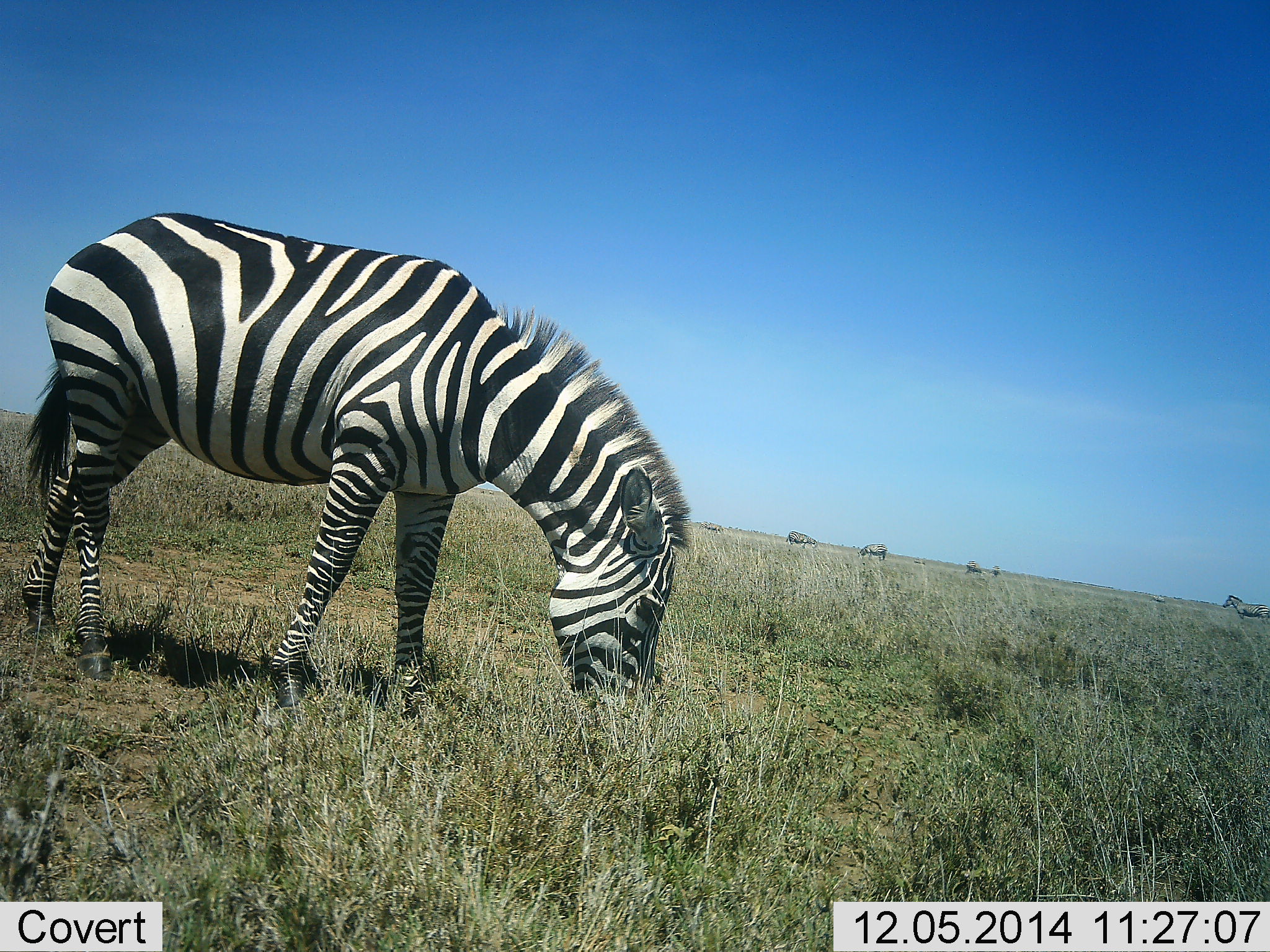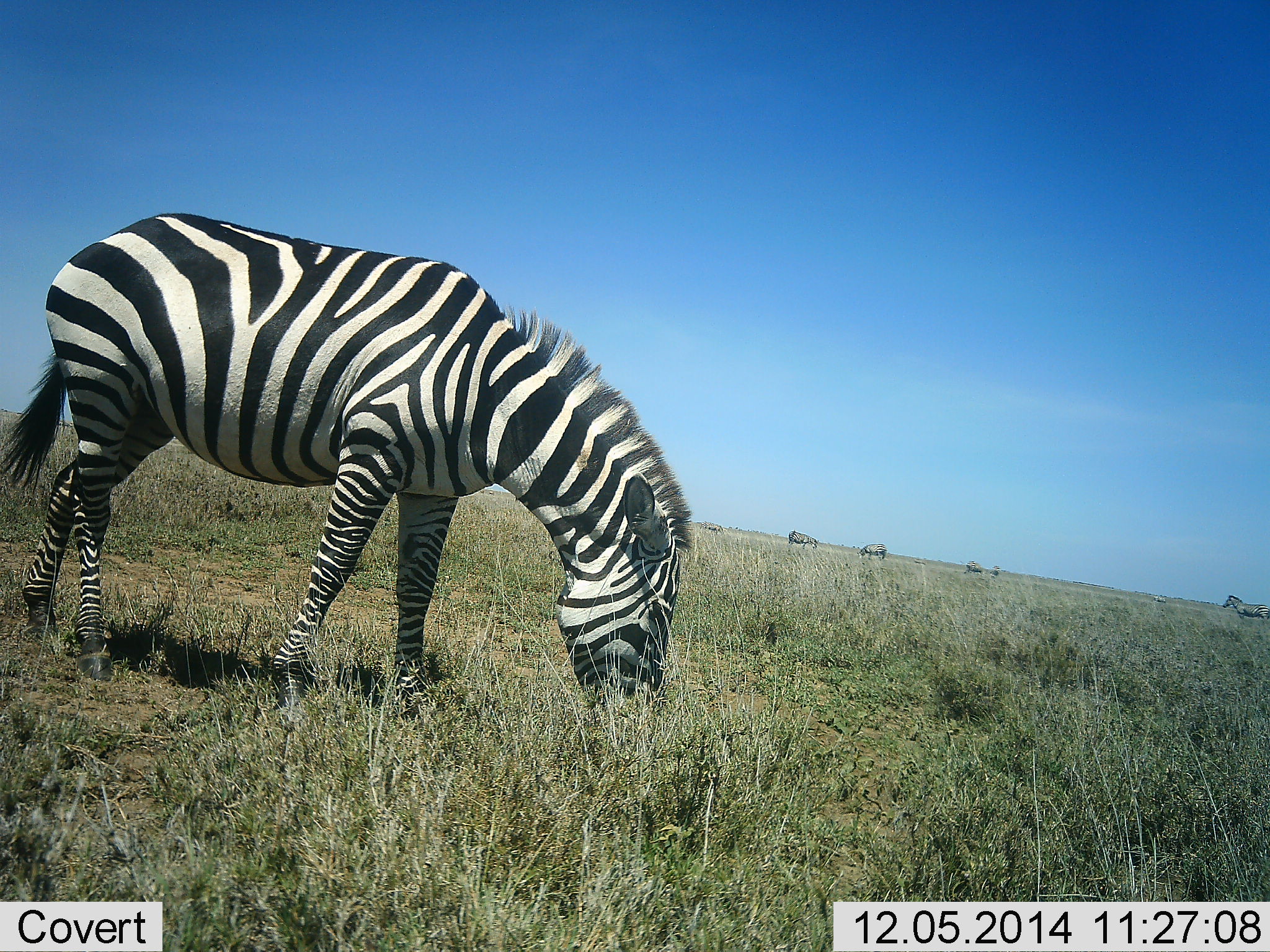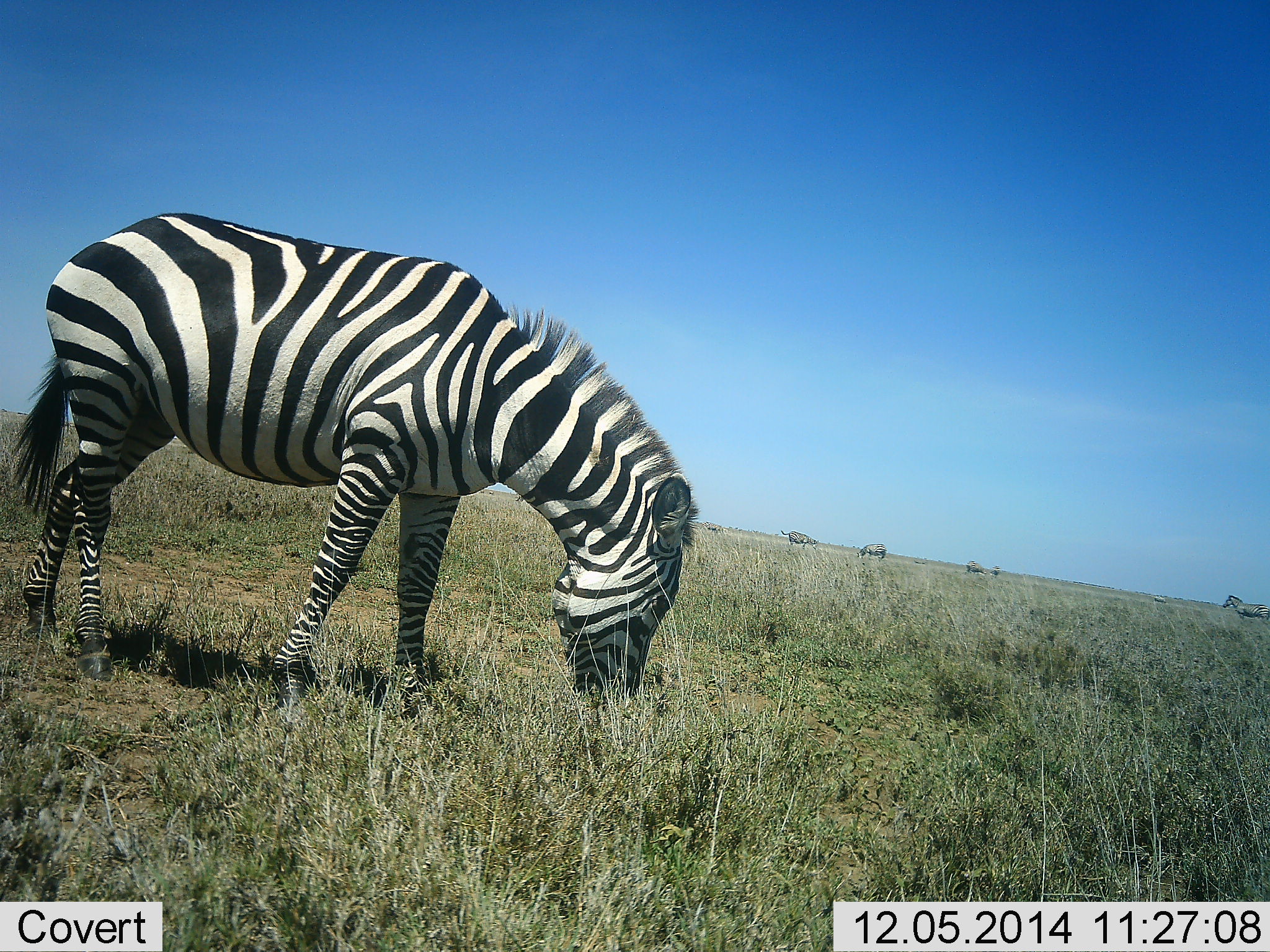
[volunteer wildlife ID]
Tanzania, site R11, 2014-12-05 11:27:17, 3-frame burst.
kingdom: Animalia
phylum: Chordata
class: Mammalia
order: Perissodactyla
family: Equidae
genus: Equus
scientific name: Equus quagga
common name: plains zebra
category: zebra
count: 5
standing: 50%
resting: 0%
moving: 10%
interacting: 0%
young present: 0%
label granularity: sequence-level